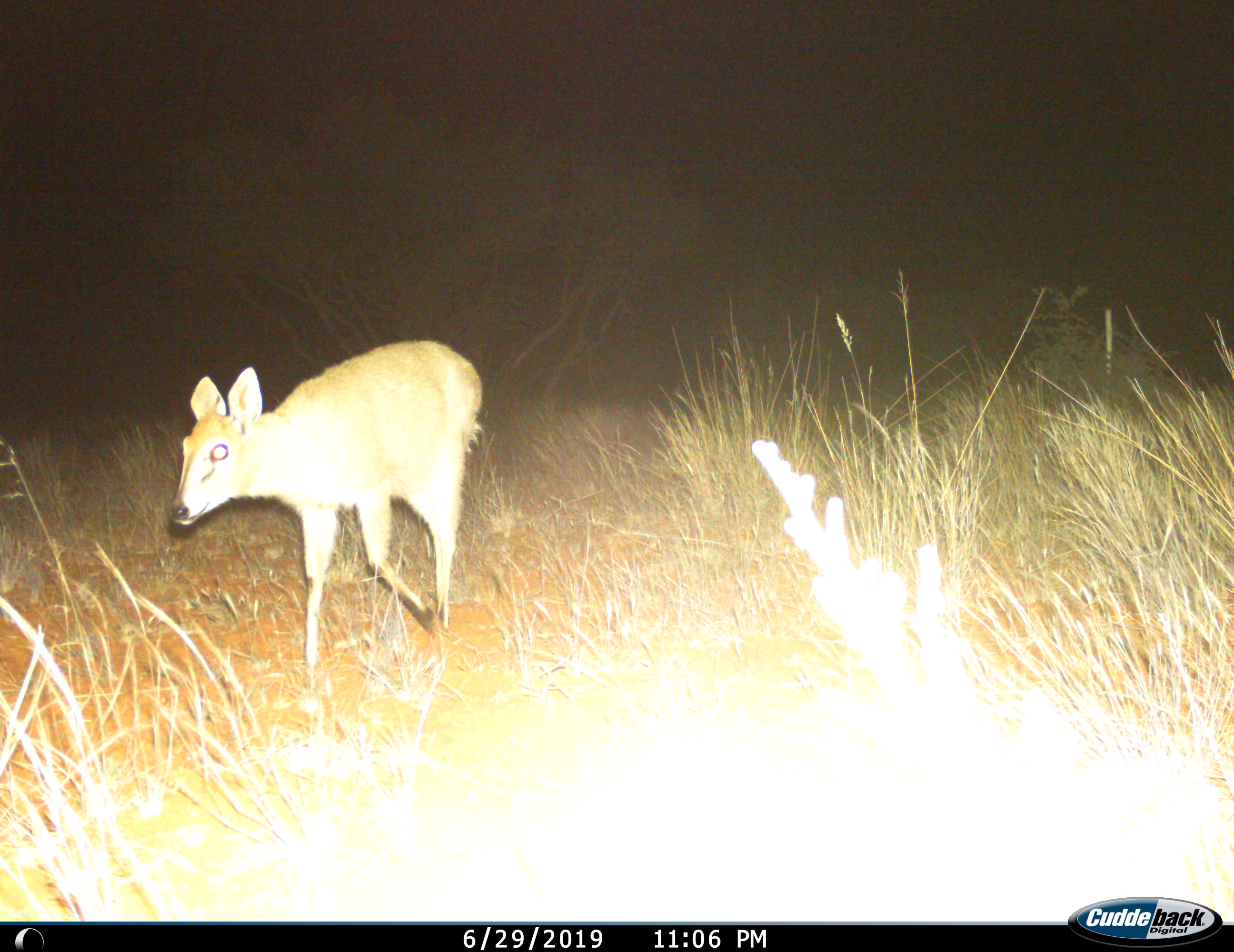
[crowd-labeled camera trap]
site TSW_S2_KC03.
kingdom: Animalia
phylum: Chordata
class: Mammalia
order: Artiodactyla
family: Bovidae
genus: Sylvicapra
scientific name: Sylvicapra grimmia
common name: common duiker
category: duikercommongrey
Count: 1.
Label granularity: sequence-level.